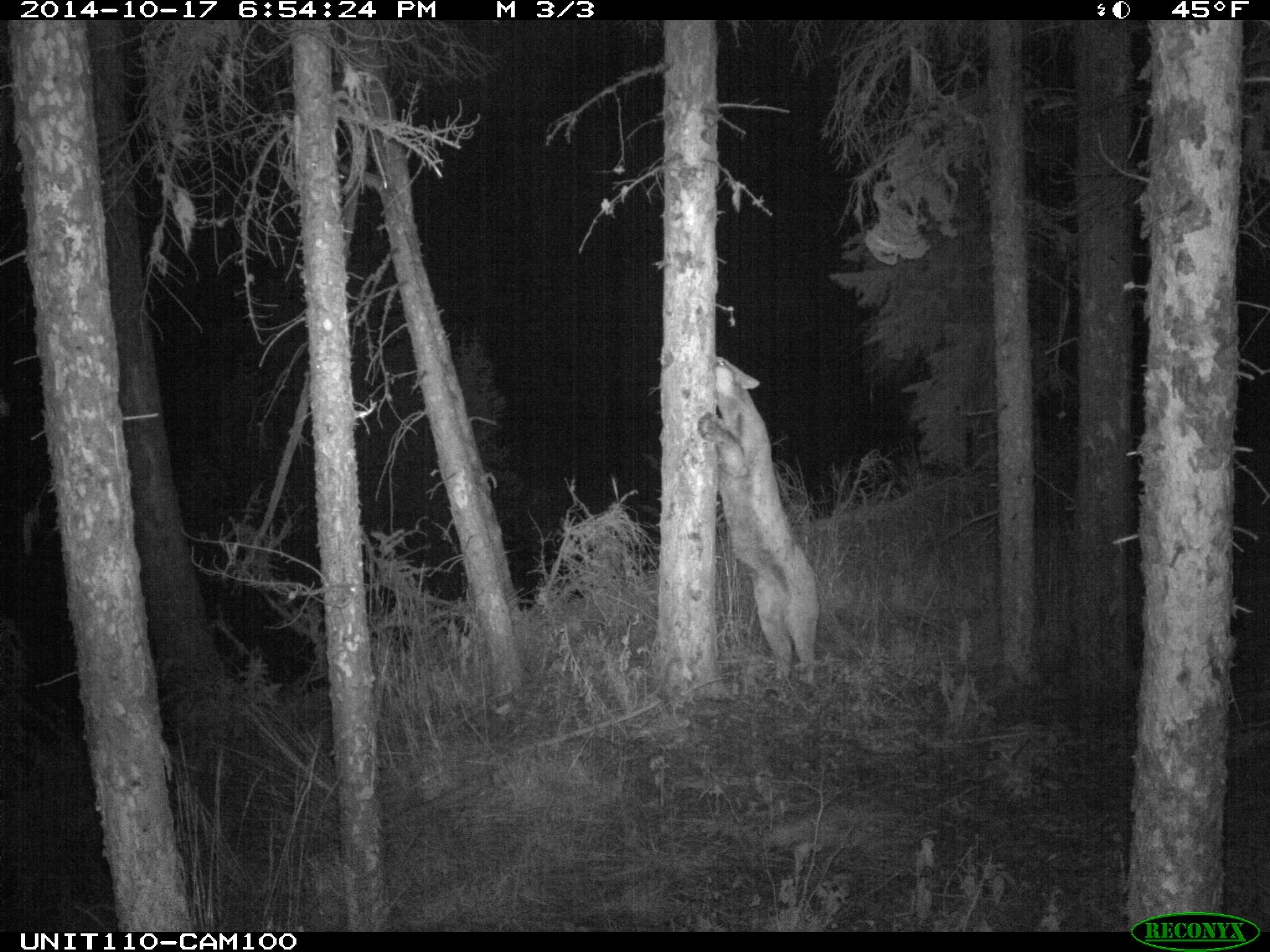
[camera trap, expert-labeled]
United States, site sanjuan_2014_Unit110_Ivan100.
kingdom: Animalia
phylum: Chordata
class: Mammalia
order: Carnivora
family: Felidae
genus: Puma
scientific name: Puma concolor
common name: mountain lion